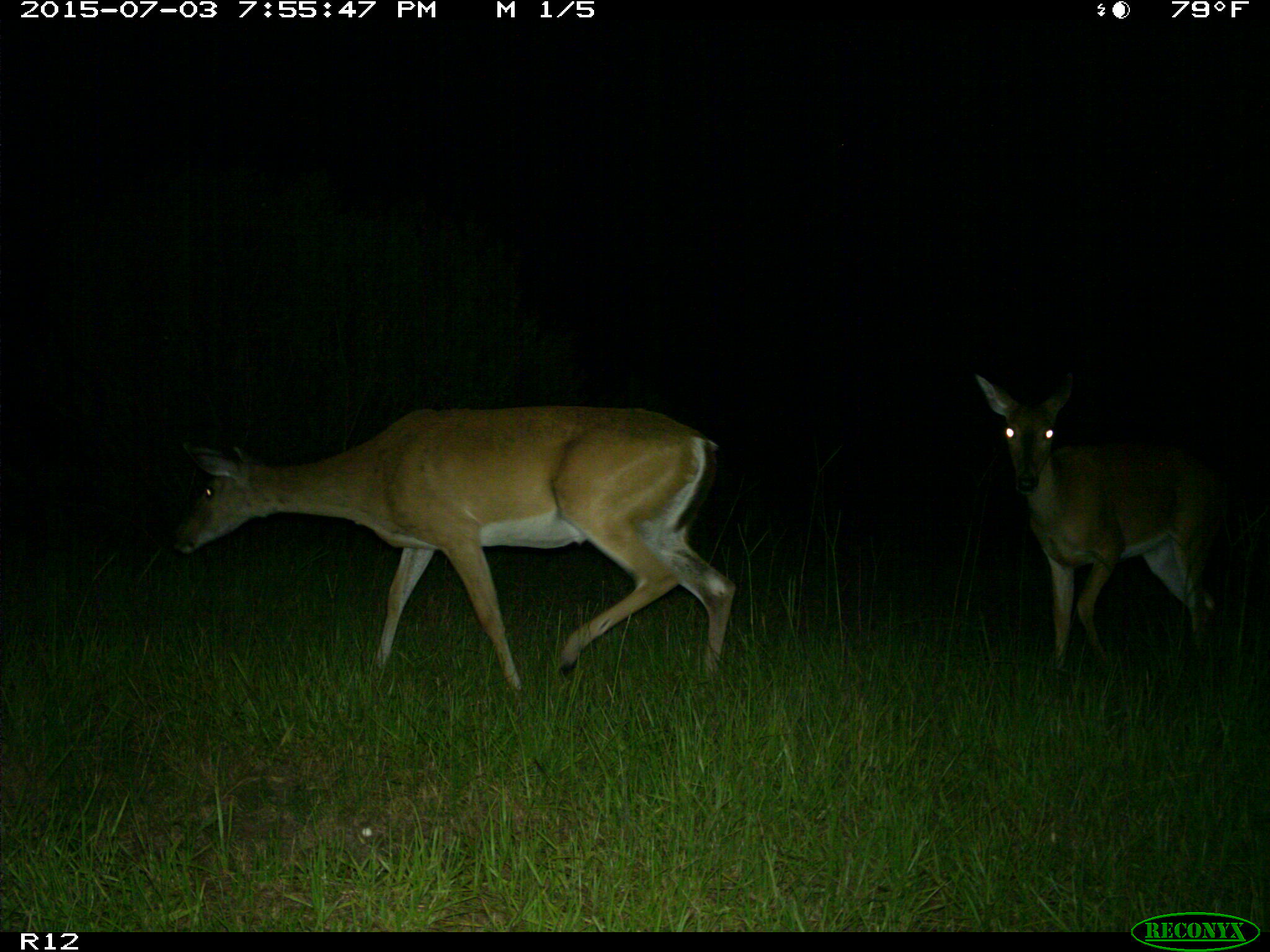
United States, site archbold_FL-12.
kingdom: Animalia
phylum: Chordata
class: Mammalia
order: Artiodactyla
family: Cervidae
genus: Odocoileus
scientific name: Odocoileus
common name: deer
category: unidentified deer